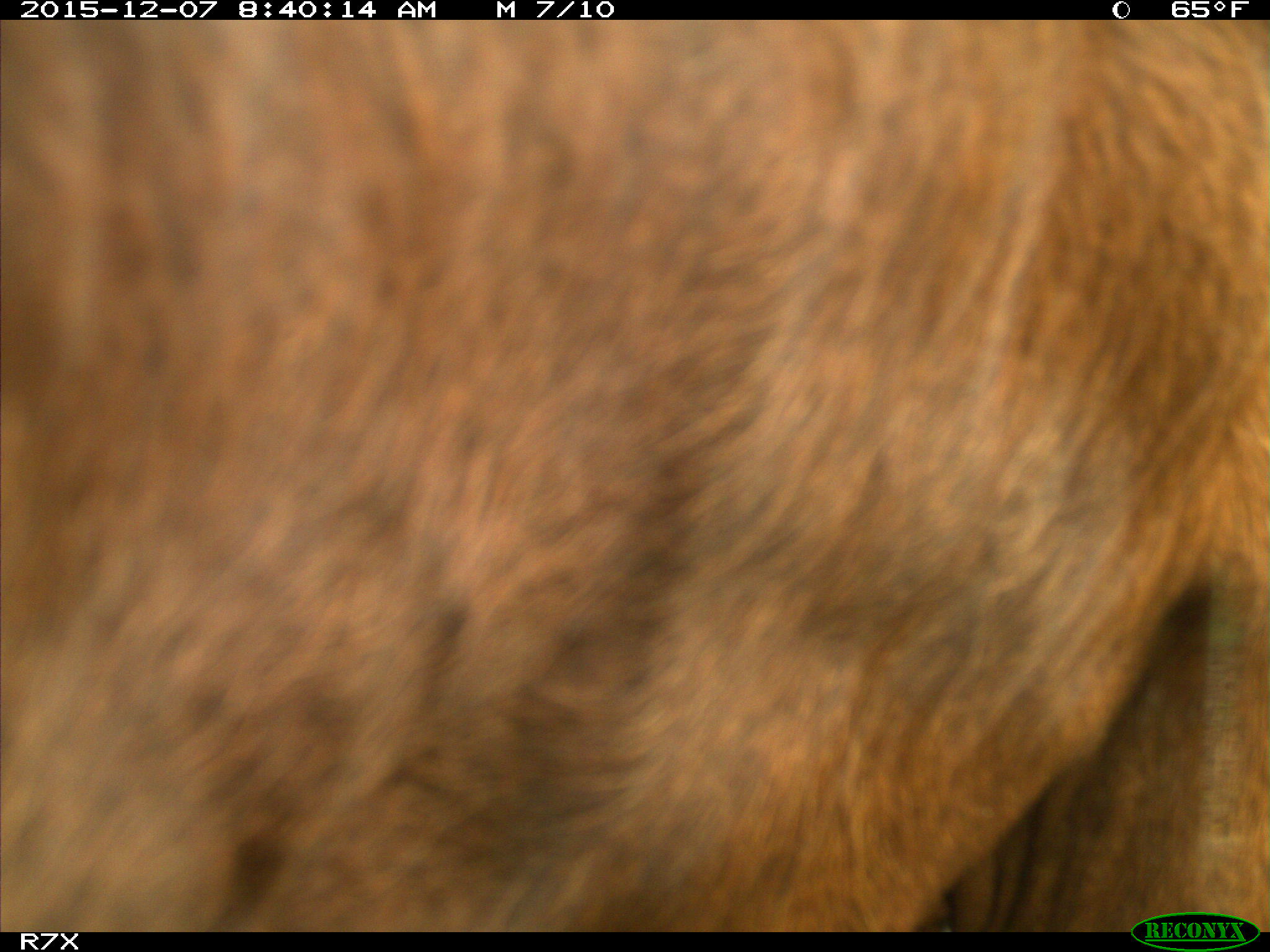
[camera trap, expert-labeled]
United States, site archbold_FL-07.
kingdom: Animalia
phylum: Chordata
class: Mammalia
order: Artiodactyla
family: Bovidae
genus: Bos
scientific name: Bos taurus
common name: domestic cow